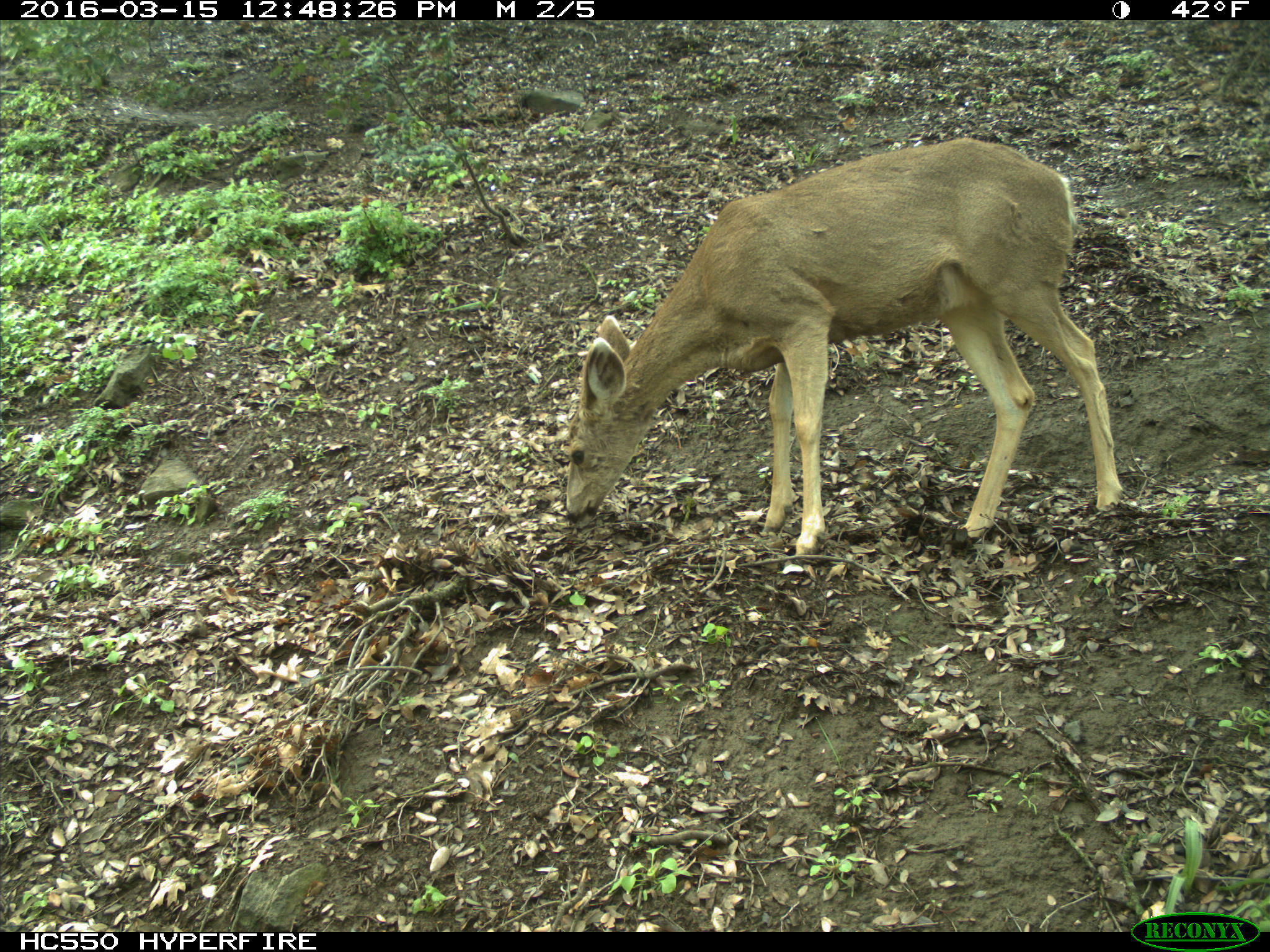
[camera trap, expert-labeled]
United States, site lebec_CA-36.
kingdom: Animalia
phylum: Chordata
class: Mammalia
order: Artiodactyla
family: Cervidae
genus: Odocoileus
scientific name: Odocoileus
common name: deer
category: unidentified deer